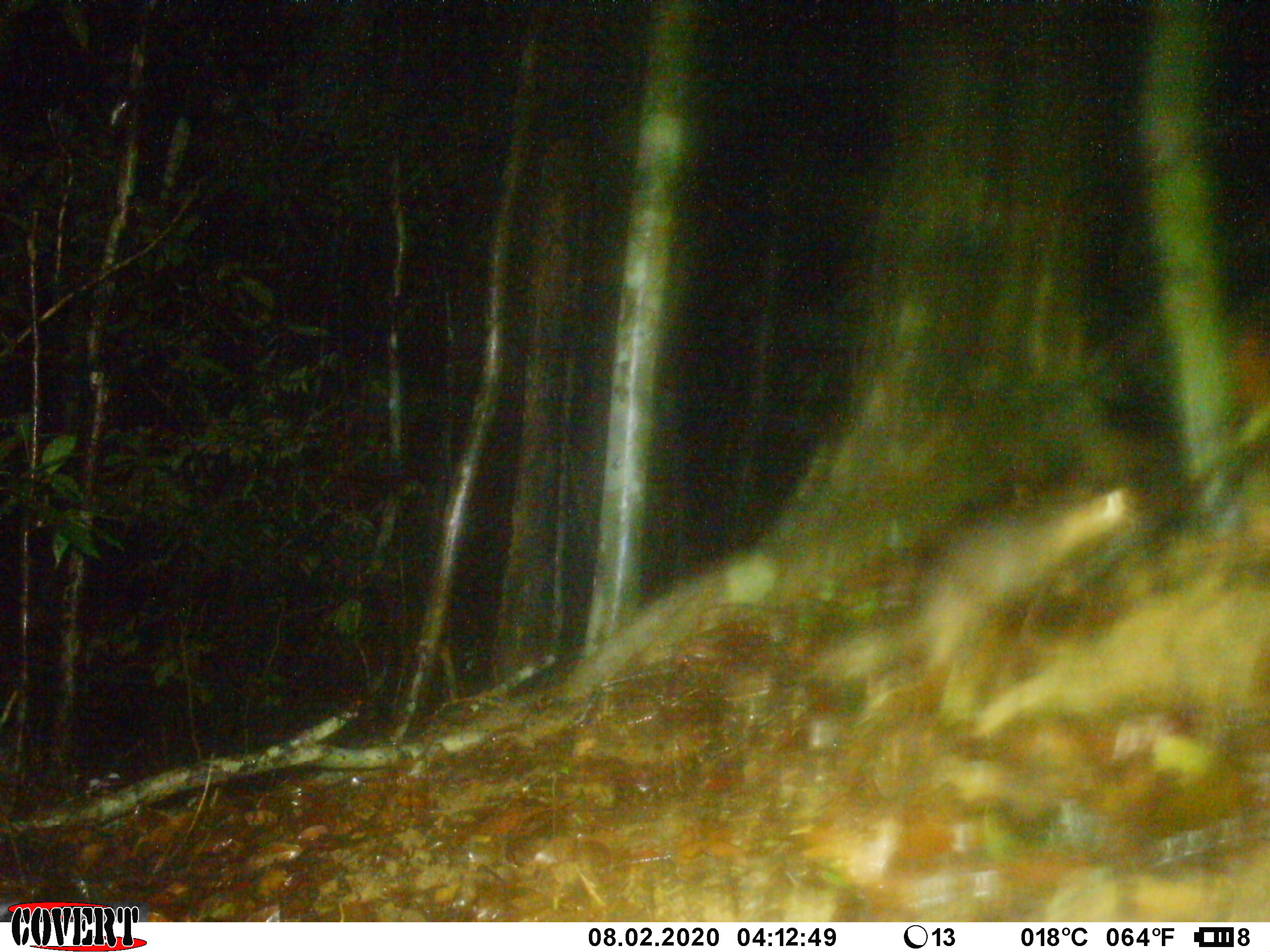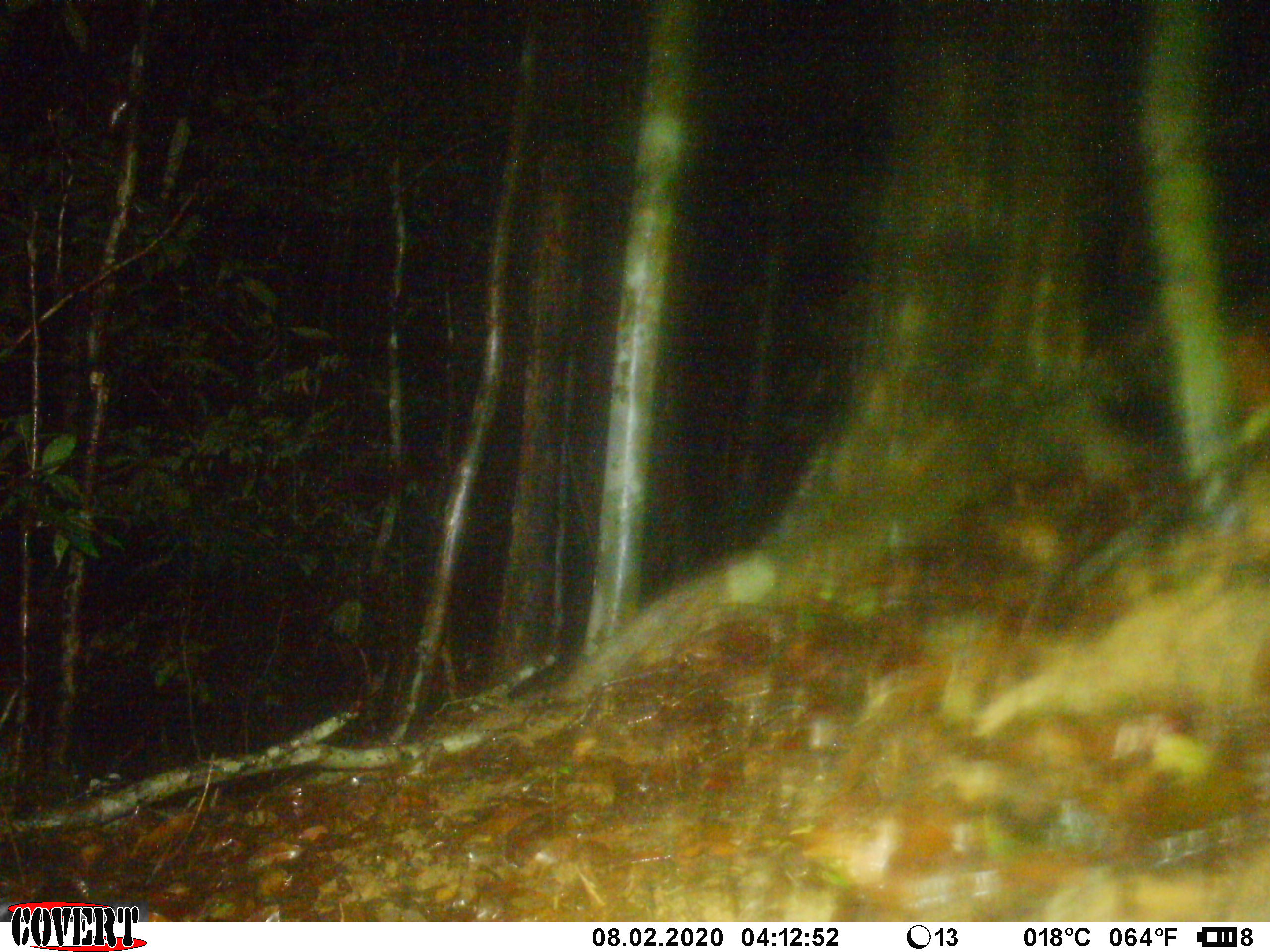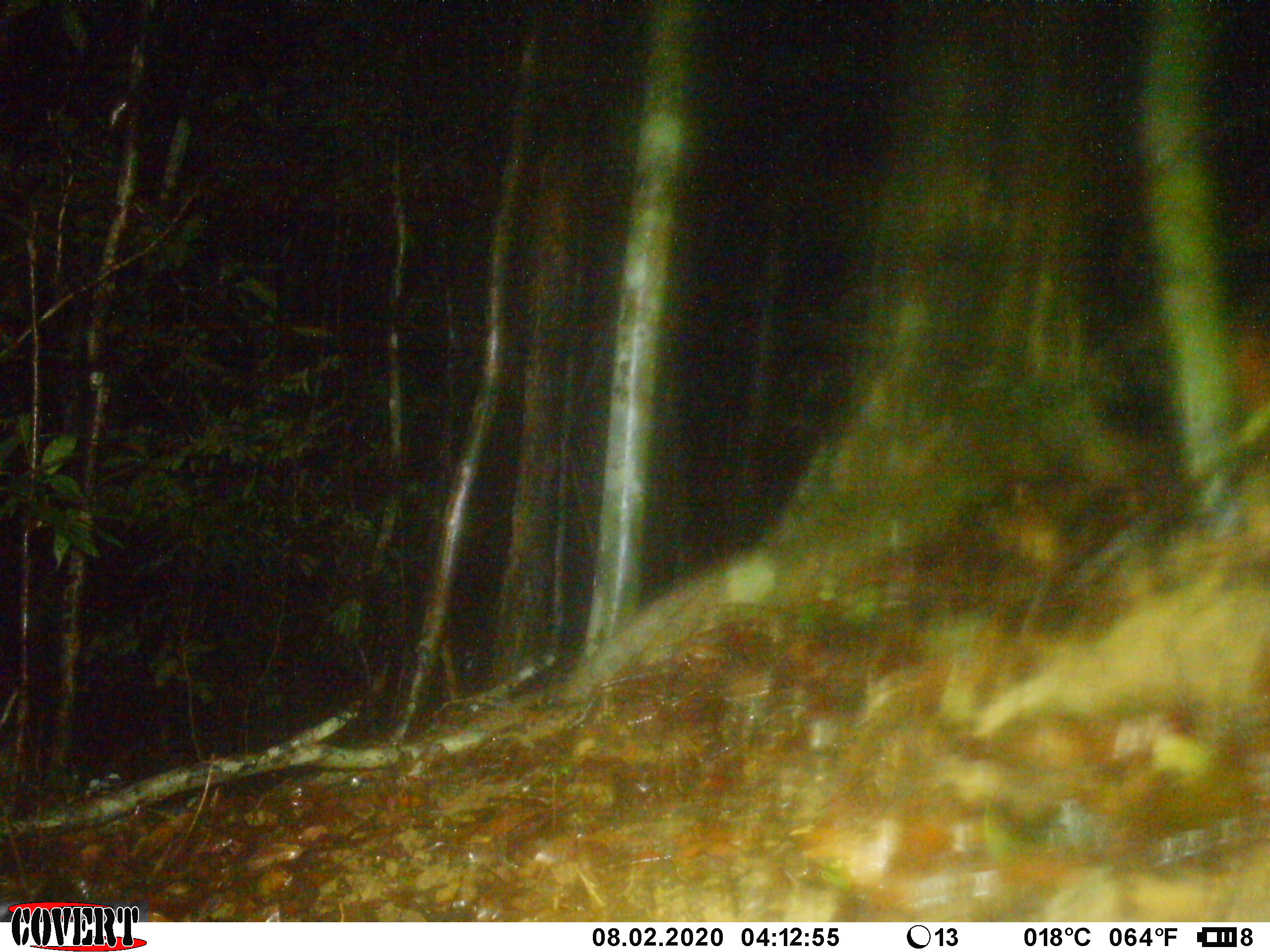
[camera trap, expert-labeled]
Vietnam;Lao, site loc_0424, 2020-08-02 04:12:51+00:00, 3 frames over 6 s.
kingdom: Animalia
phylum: Chordata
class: Mammalia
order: Carnivora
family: Mustelidae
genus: Melogale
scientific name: Melogale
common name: ferret badger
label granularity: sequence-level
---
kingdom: Animalia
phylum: Chordata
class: Mammalia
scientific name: Mammalia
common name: mammal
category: unidentified small mammal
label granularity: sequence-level